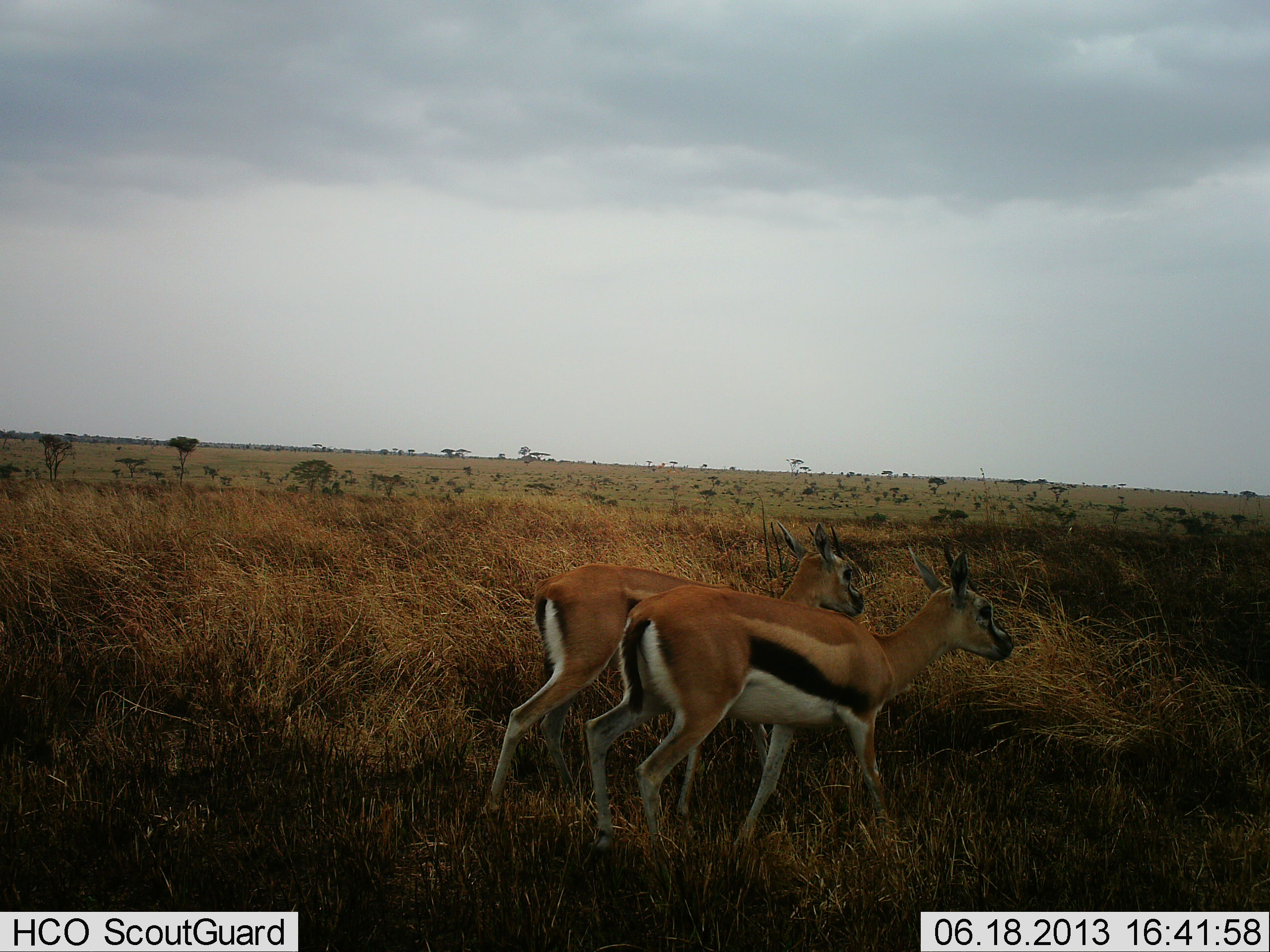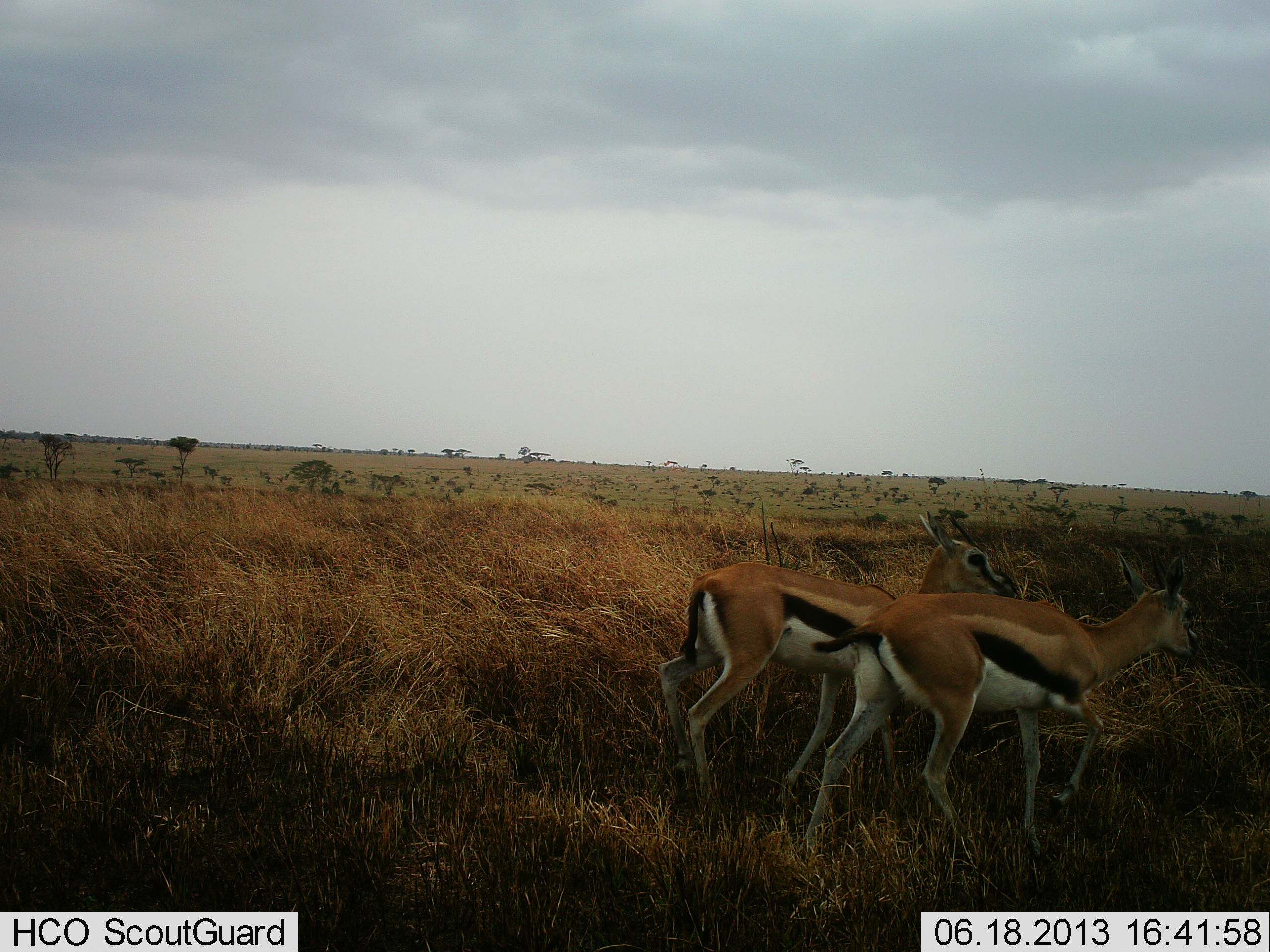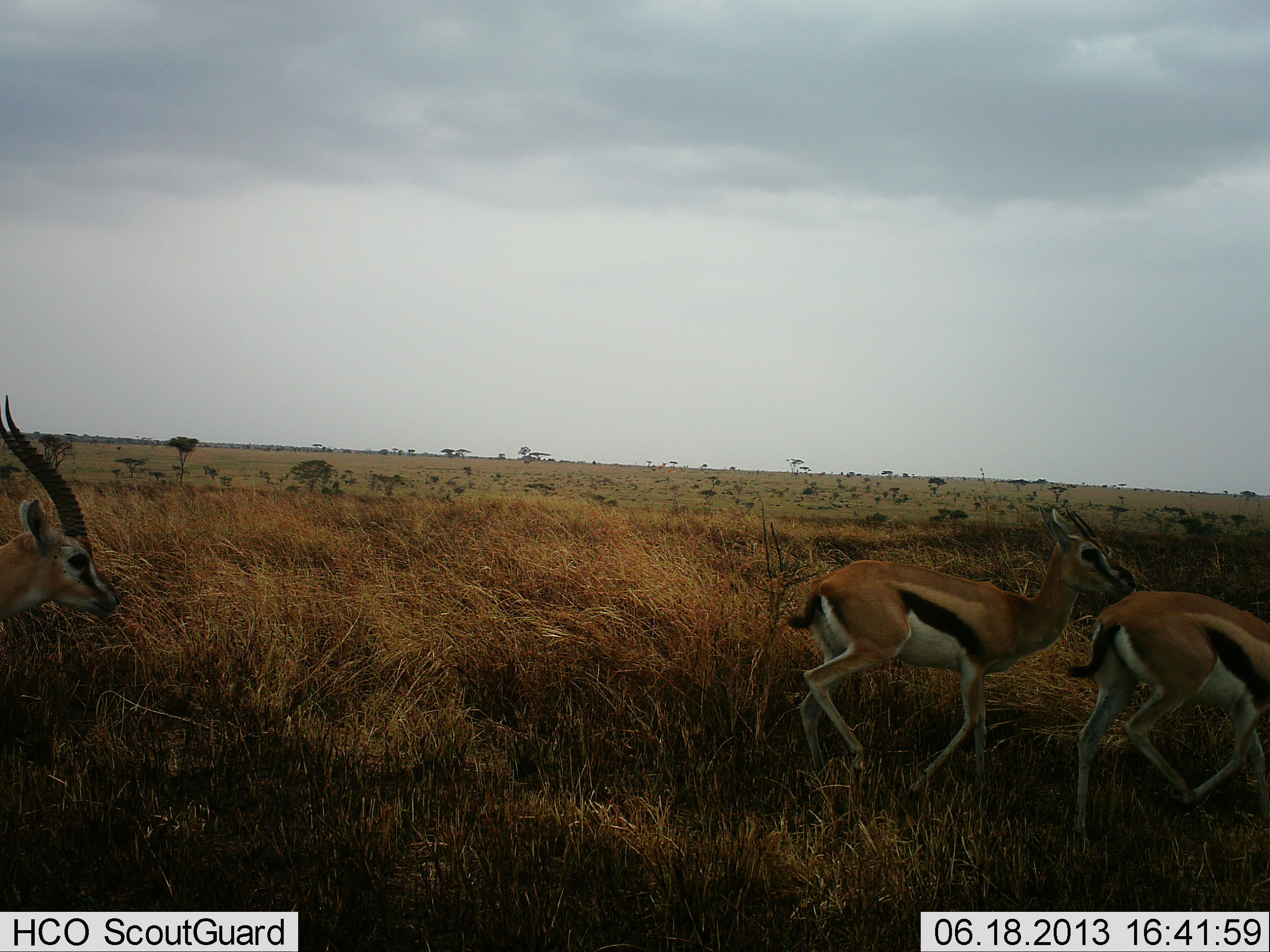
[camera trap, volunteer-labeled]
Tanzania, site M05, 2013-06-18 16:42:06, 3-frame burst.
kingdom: Animalia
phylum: Chordata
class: Mammalia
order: Artiodactyla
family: Bovidae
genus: Eudorcas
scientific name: Eudorcas thomsonii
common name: thomson's gazelle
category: gazellethomsons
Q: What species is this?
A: Gazellethomsons (thomson's gazelle) (Eudorcas thomsonii).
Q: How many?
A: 3.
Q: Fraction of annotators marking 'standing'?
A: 11%.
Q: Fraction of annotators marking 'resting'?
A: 0%.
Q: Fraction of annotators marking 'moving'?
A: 89%.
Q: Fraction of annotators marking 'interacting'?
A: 0%.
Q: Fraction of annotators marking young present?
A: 0%.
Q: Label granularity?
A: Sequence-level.